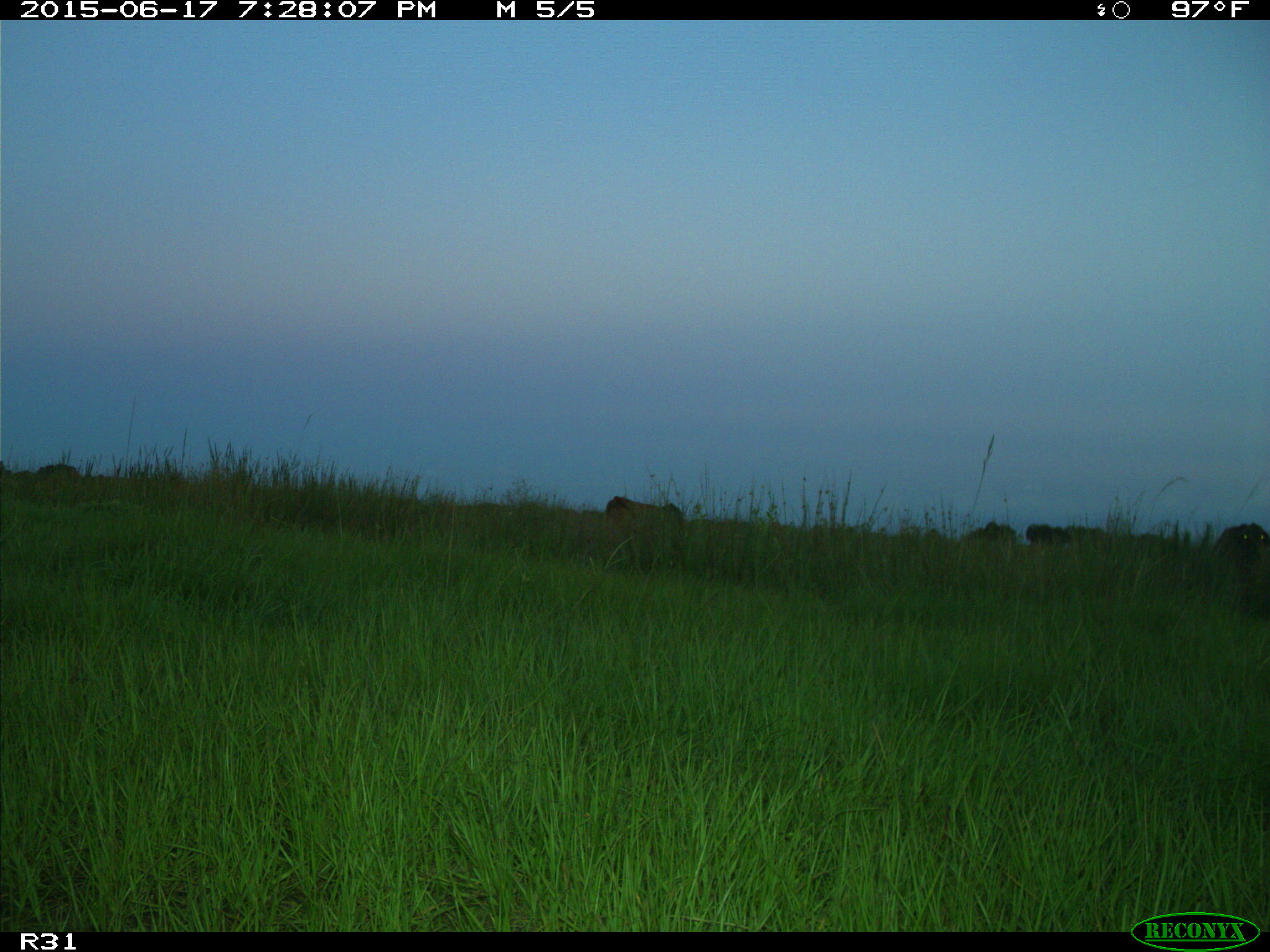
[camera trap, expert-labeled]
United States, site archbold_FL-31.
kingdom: Animalia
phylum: Chordata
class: Mammalia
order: Artiodactyla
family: Bovidae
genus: Bos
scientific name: Bos taurus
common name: domestic cow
Bos taurus (domestic cow).